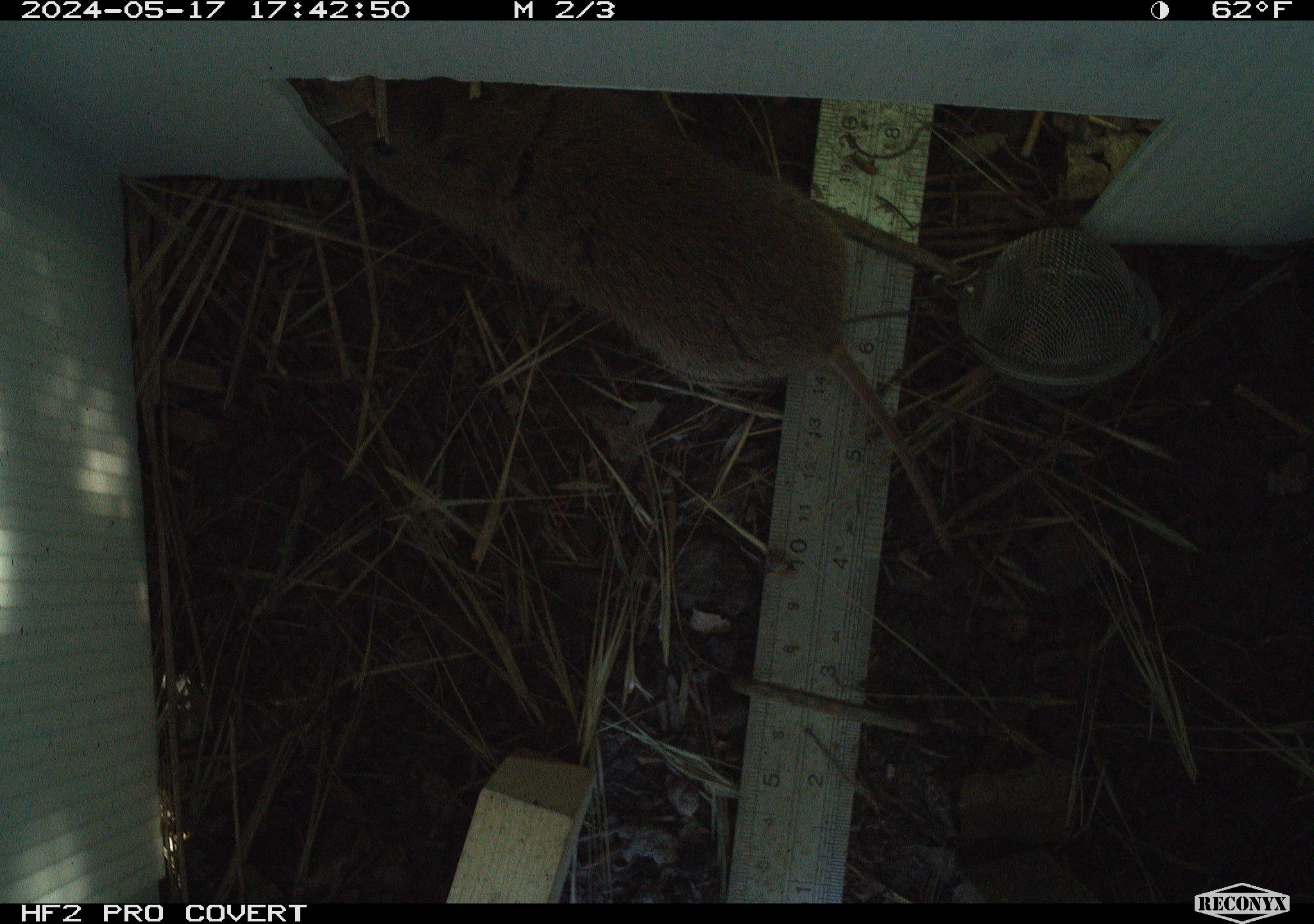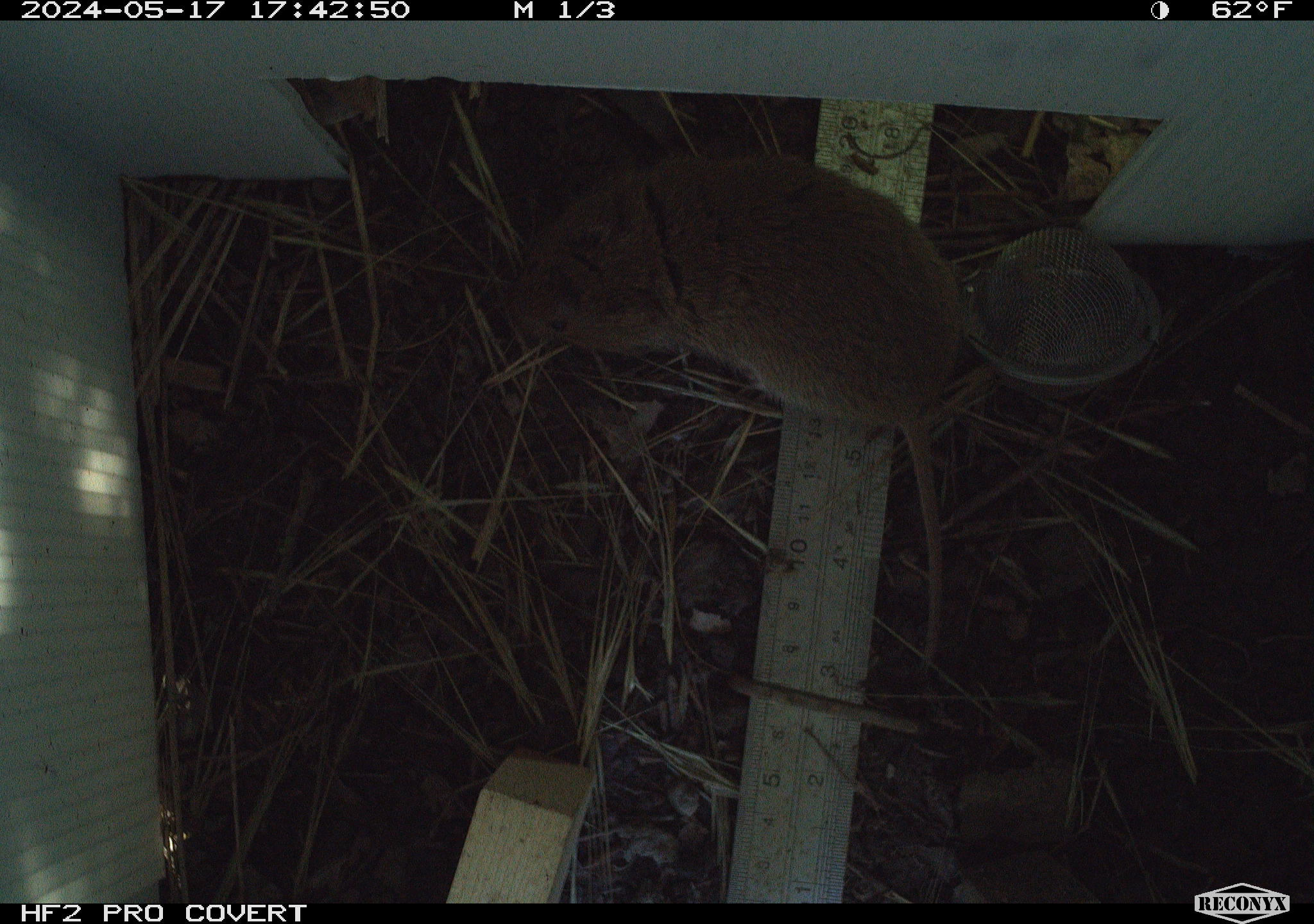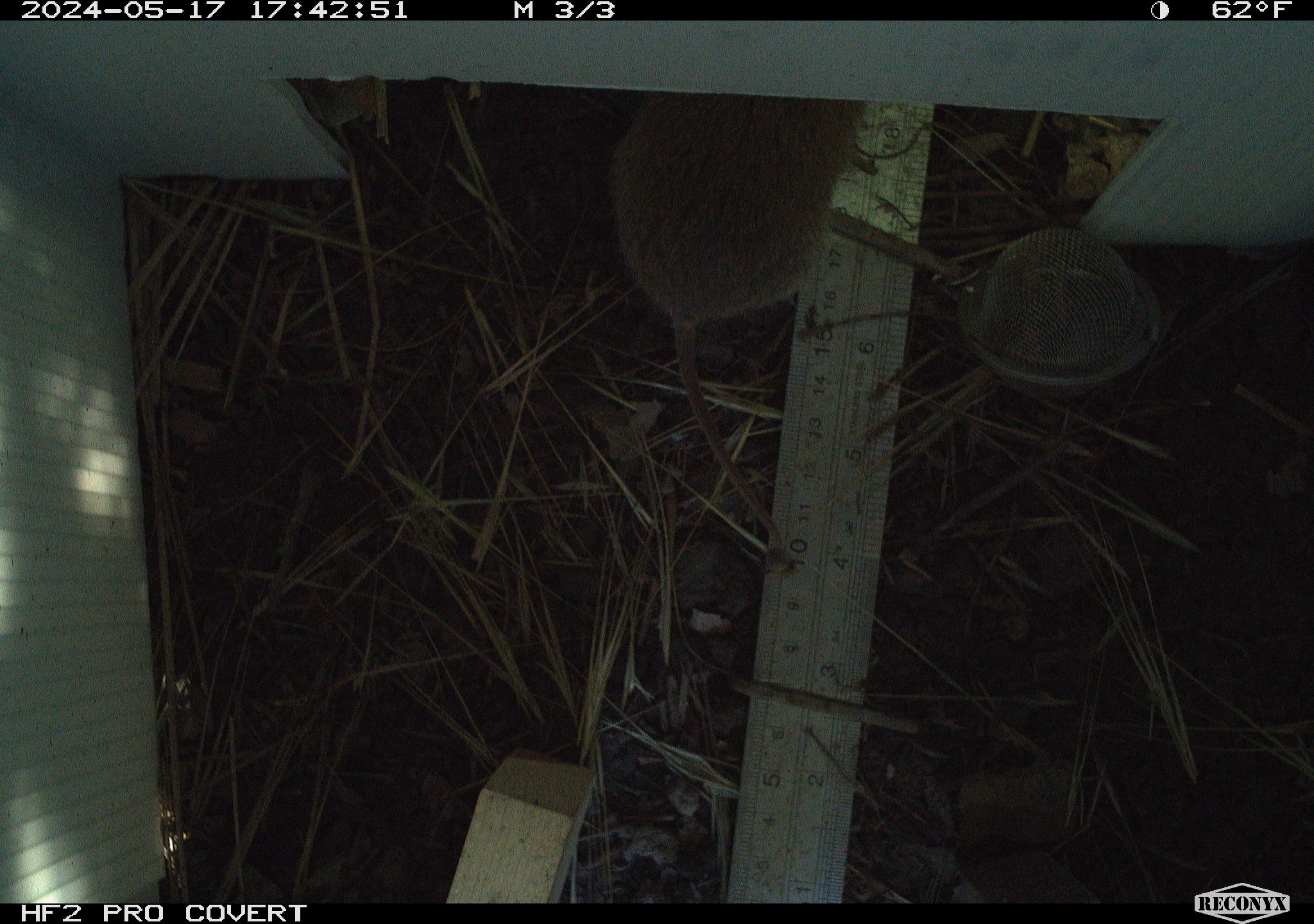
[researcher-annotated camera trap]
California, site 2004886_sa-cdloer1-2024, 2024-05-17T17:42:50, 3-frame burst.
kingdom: Animalia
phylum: Chordata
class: Mammalia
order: Rodentia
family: Cricetidae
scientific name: Arvicolinae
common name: voles, lemmings, and muskrats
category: arvicolinae subfamily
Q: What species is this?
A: Arvicolinae subfamily (voles, lemmings, and muskrats) (Arvicolinae).